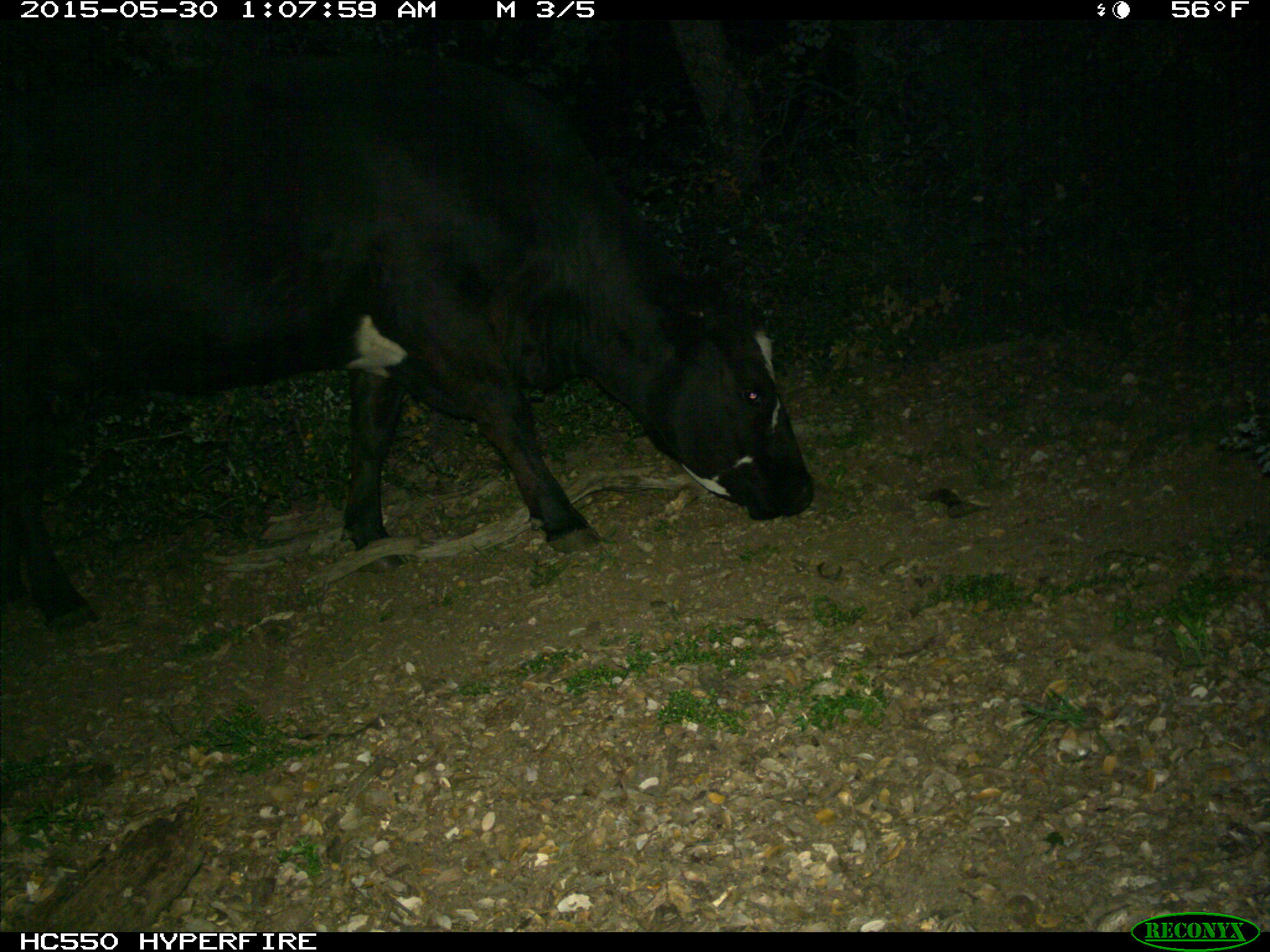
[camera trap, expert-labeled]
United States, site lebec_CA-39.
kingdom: Animalia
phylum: Chordata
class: Mammalia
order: Artiodactyla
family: Bovidae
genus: Bos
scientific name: Bos taurus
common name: domestic cow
Bos taurus (domestic cow).